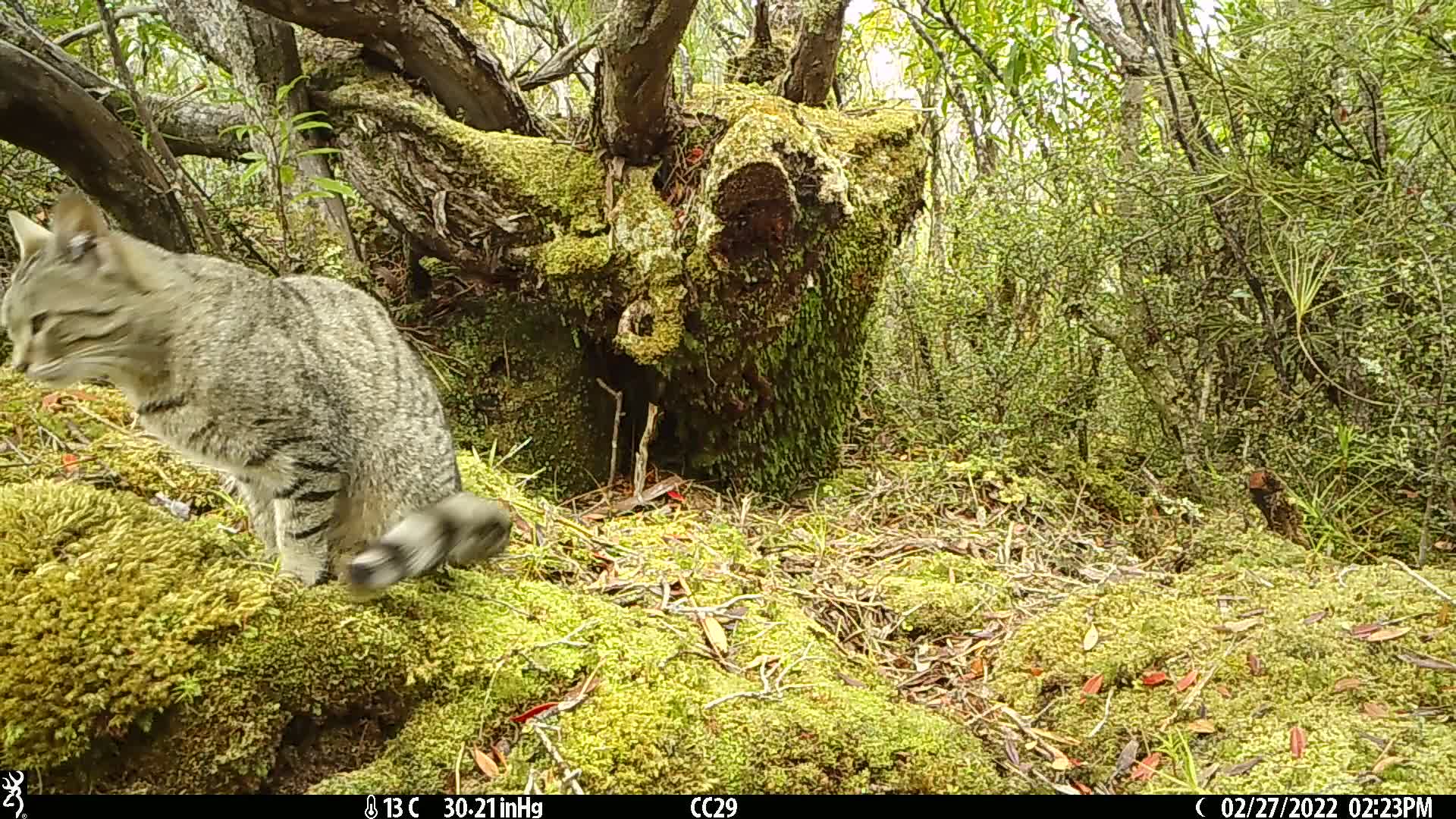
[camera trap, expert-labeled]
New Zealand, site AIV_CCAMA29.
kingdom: Animalia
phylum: Chordata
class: Mammalia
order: Carnivora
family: Felidae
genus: Felis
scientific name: Felis catus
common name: domestic cat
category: cat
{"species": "cat (domestic cat) (Felis catus)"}